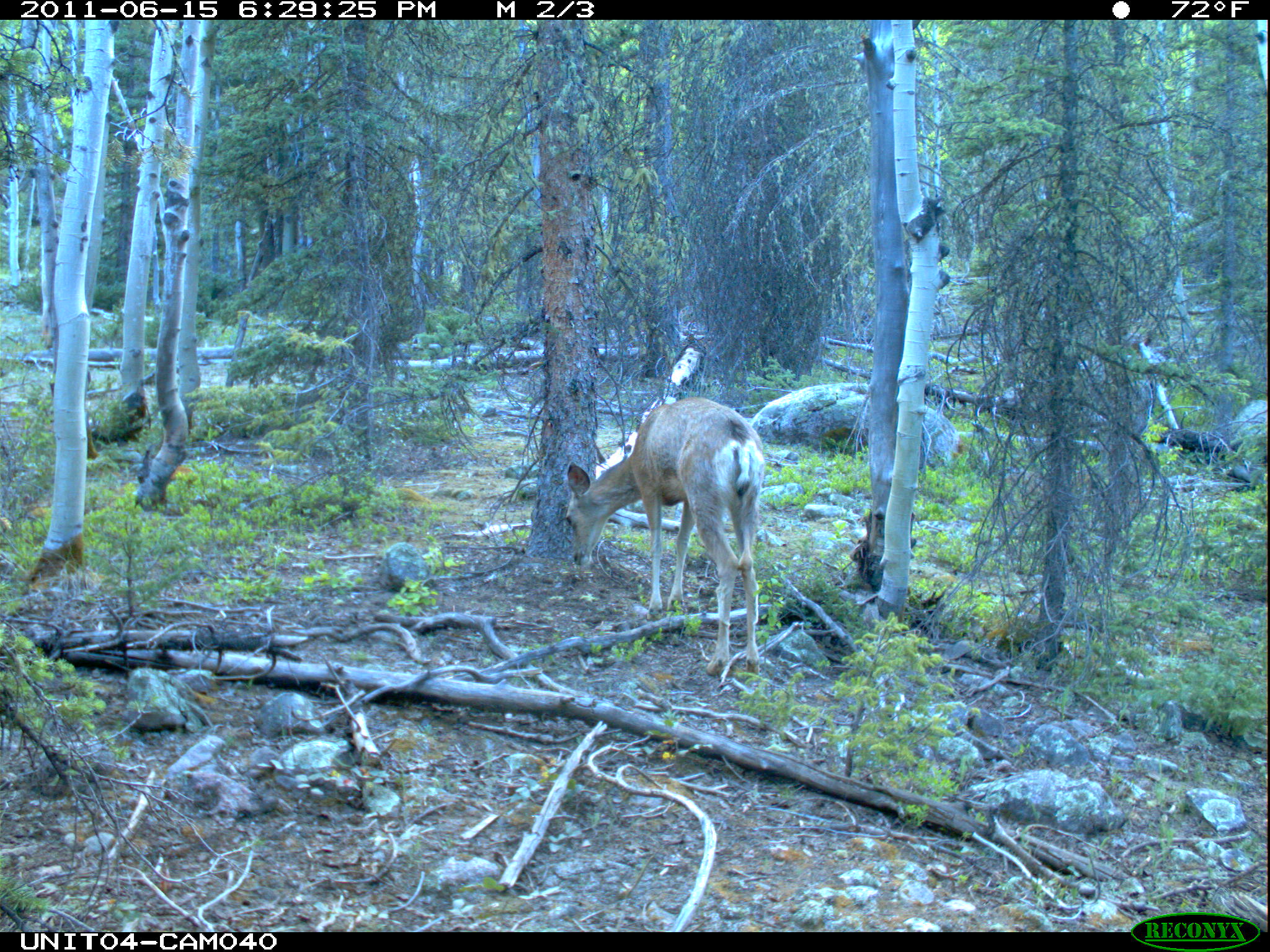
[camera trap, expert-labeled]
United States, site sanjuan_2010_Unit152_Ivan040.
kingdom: Animalia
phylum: Chordata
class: Mammalia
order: Artiodactyla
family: Cervidae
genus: Odocoileus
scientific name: Odocoileus hemionus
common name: mule deer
Odocoileus hemionus (mule deer).